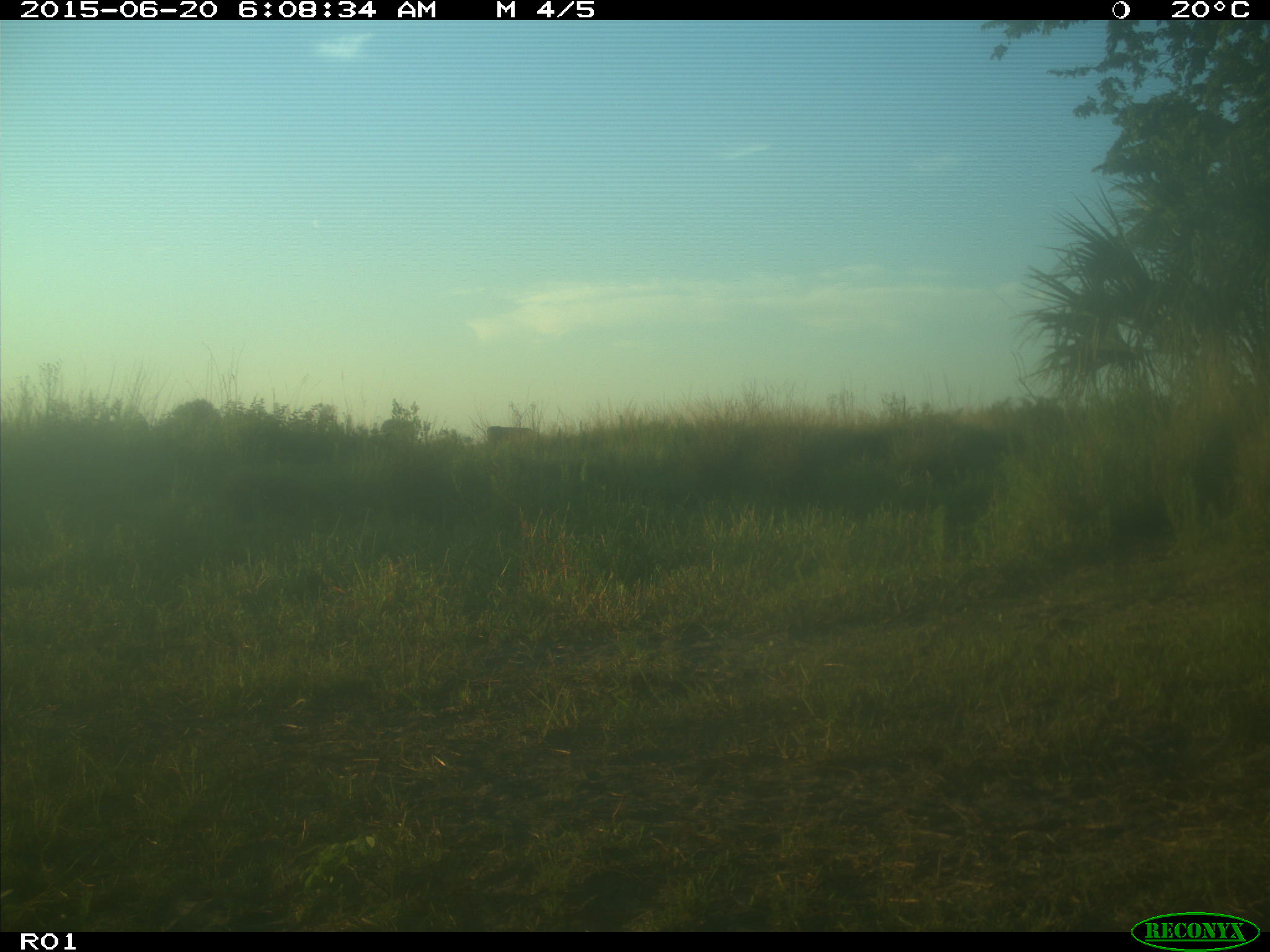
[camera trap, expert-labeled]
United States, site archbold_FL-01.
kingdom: Animalia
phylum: Chordata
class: Mammalia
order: Artiodactyla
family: Bovidae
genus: Bos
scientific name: Bos taurus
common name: domestic cow